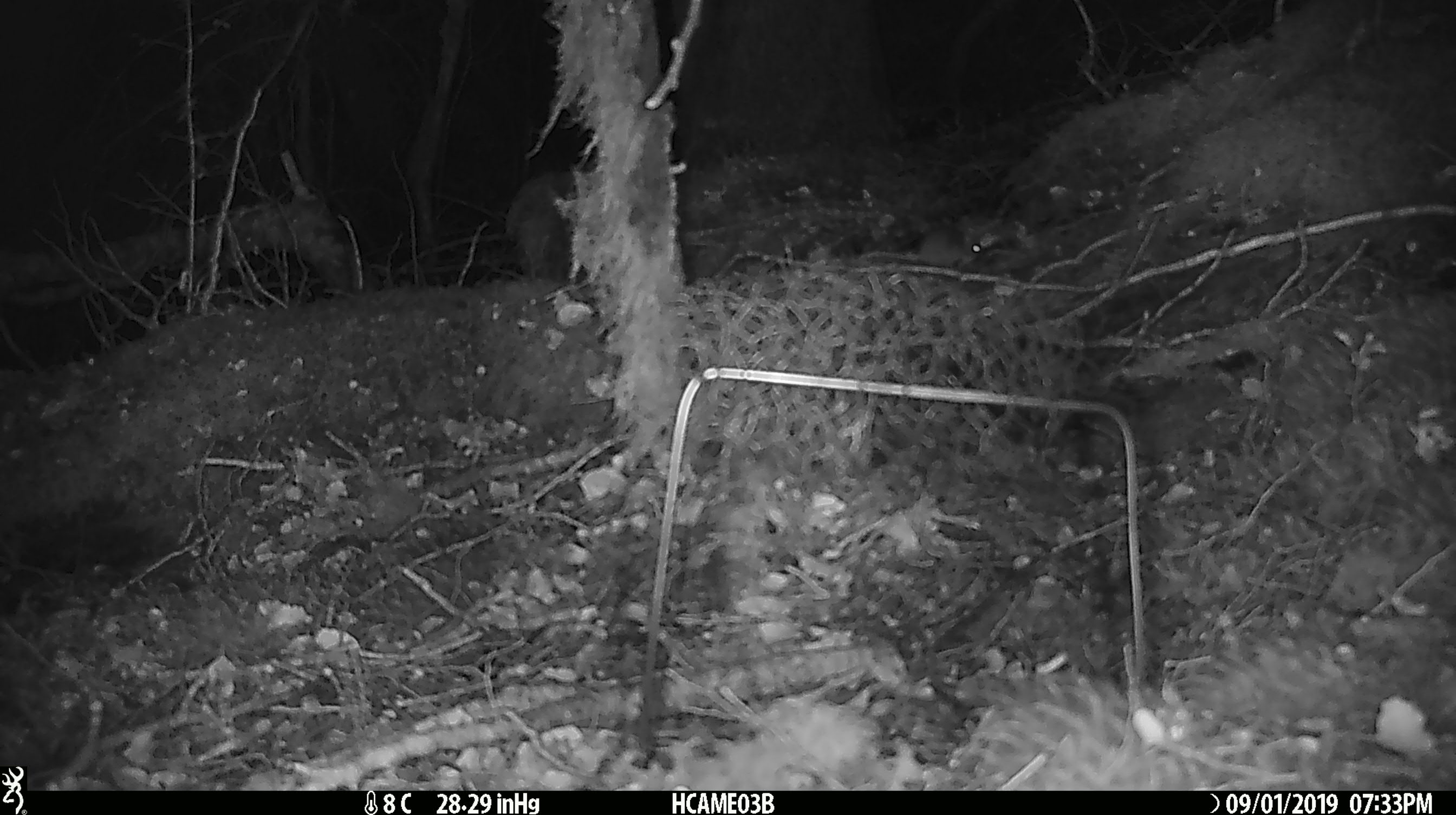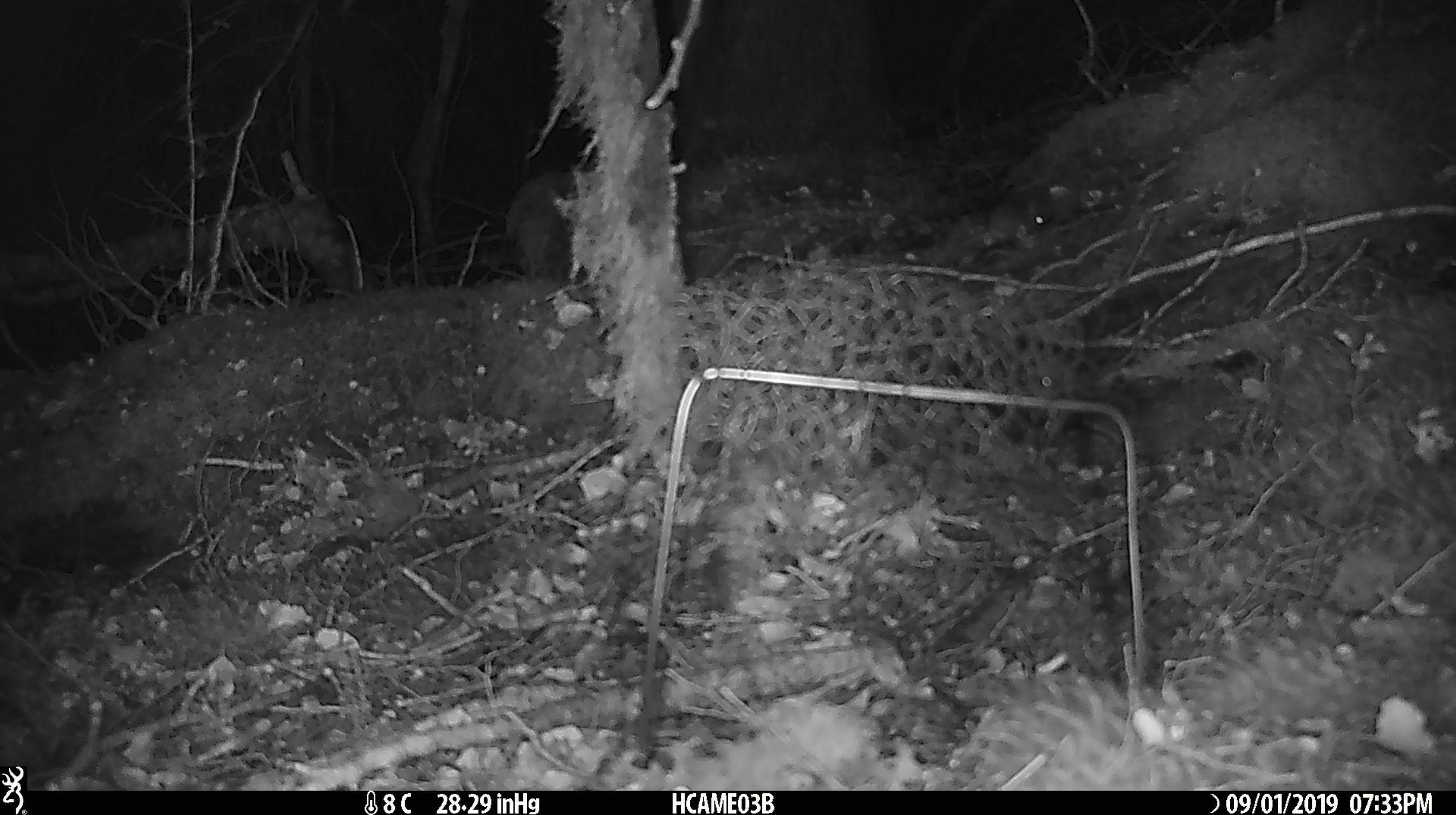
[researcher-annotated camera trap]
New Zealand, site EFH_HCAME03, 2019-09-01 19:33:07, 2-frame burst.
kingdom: Animalia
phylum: Chordata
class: Mammalia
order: Rodentia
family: Muridae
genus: Mus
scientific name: Mus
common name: mouse